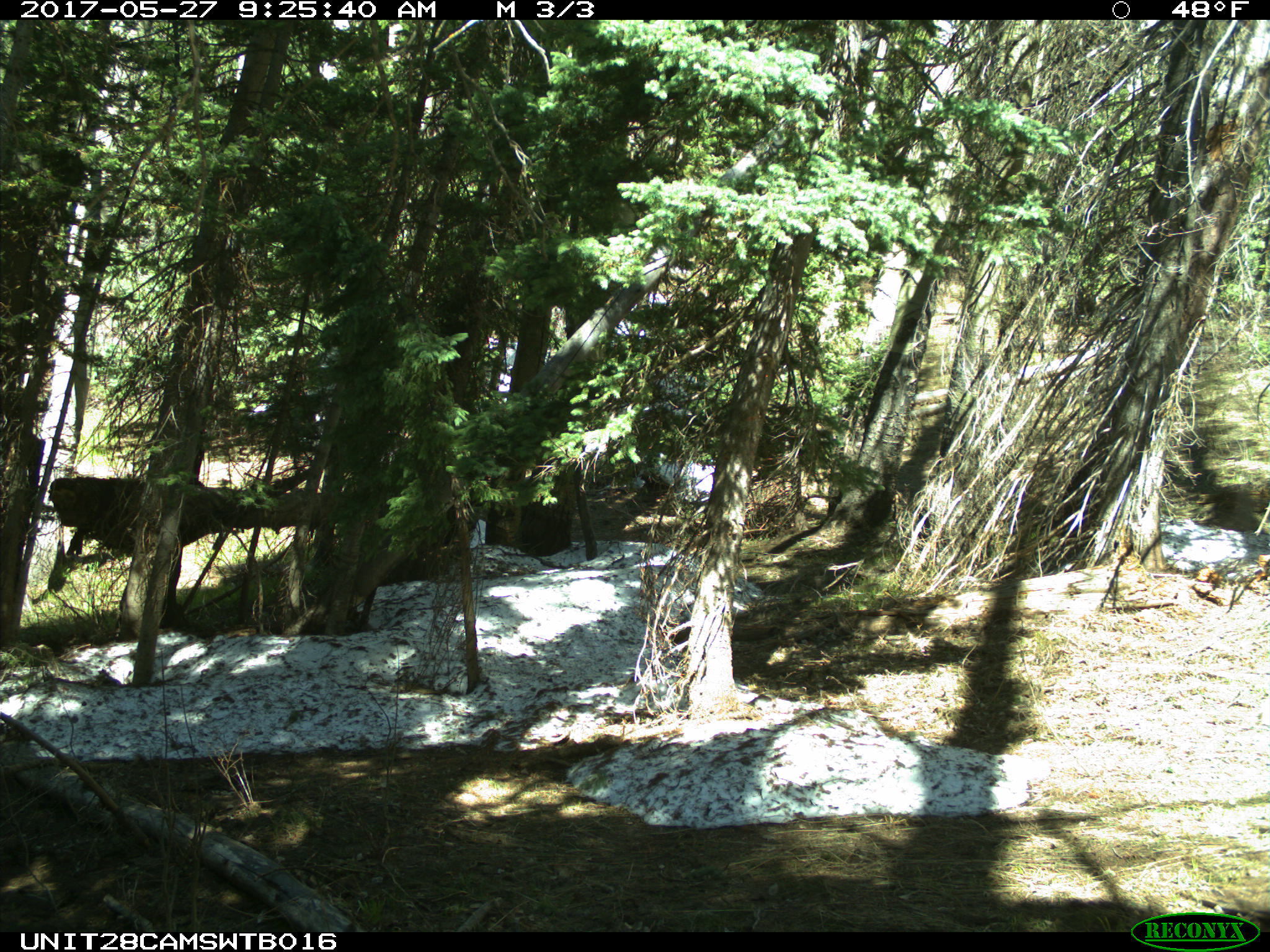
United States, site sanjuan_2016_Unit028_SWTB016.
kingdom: Animalia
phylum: Chordata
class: Mammalia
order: Artiodactyla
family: Cervidae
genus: Odocoileus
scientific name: Odocoileus hemionus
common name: mule deer